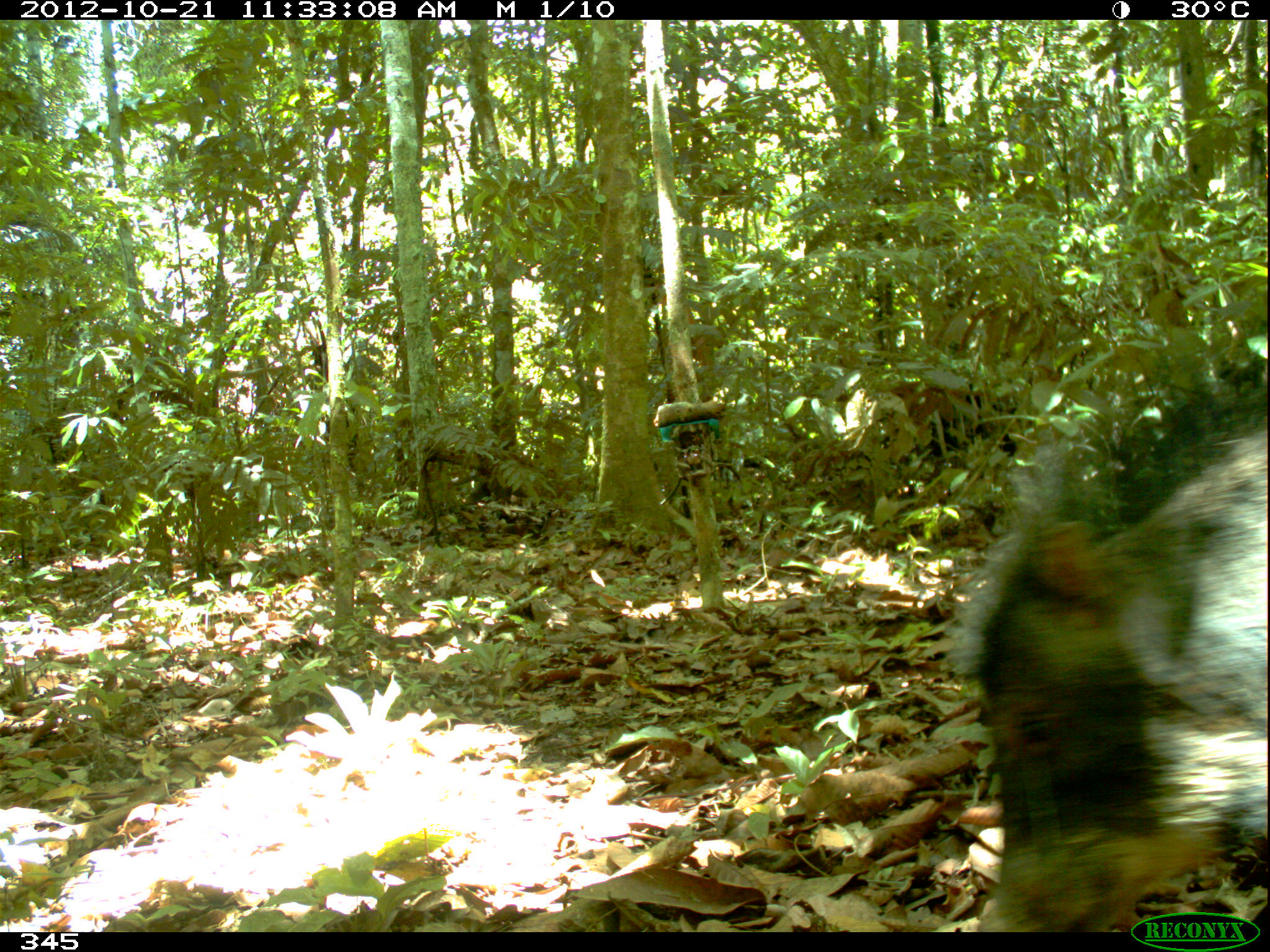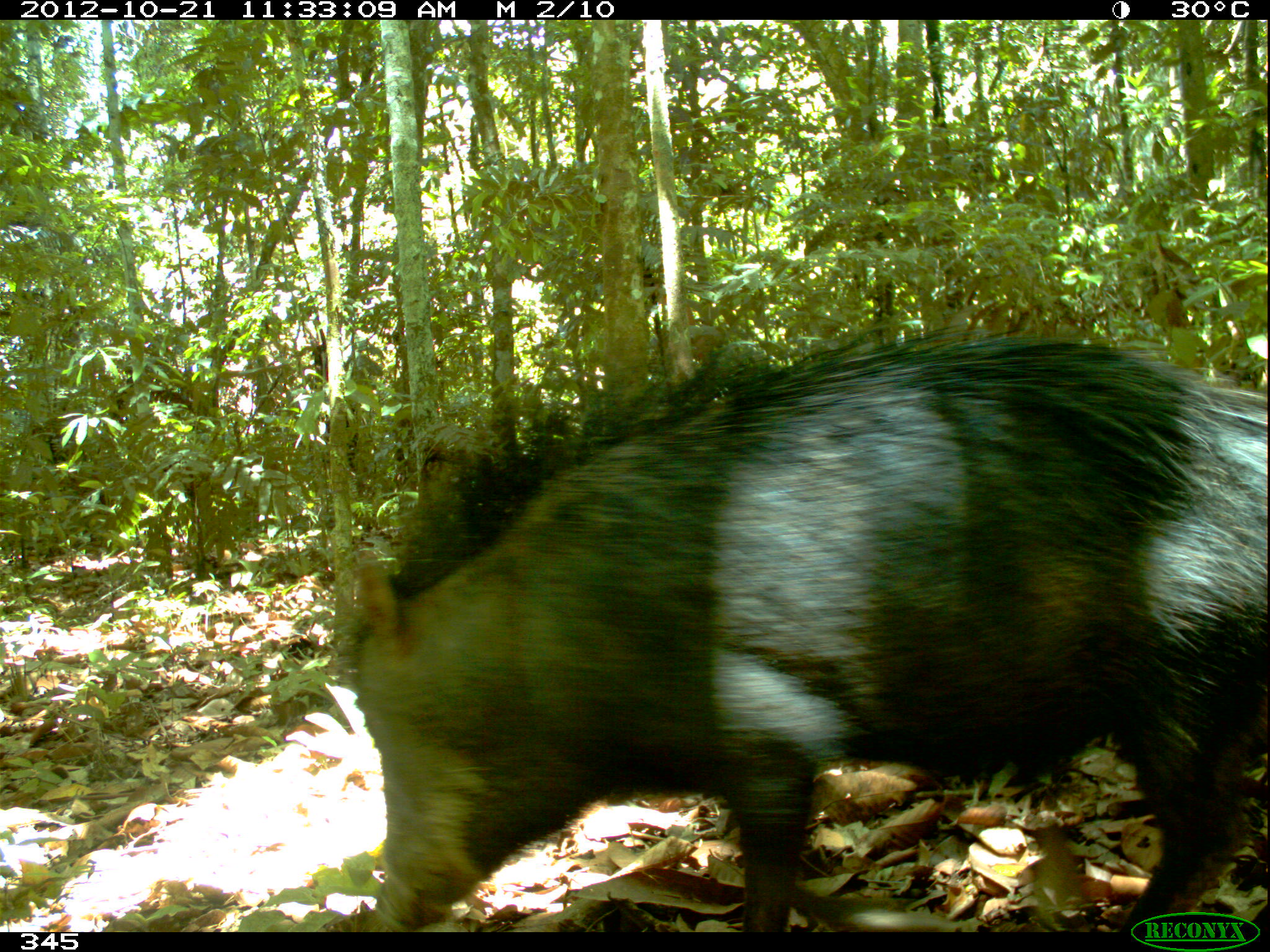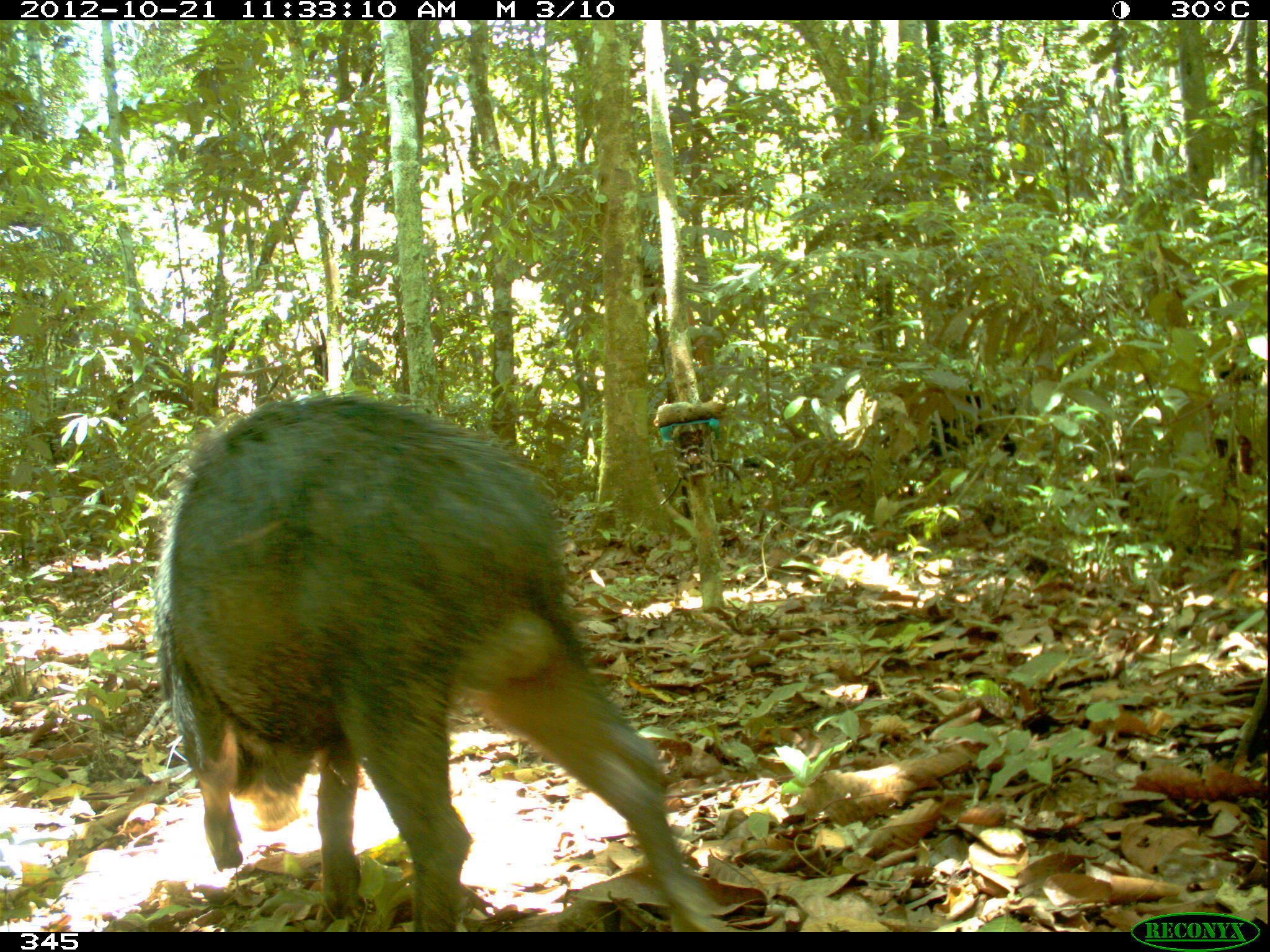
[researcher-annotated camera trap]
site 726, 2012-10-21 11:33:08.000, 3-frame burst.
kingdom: Animalia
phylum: Chordata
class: Mammalia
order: Artiodactyla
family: Tayassuidae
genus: Tayassu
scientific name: Tayassu pecari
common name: white-lipped peccary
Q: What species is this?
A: Tayassu pecari (white-lipped peccary).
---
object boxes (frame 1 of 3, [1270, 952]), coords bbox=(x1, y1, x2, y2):
tayassu pecari: bbox=(950, 405, 1269, 931)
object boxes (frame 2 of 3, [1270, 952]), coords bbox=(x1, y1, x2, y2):
tayassu pecari: bbox=(346, 330, 1270, 933)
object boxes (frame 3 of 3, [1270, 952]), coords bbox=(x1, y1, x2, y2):
tayassu pecari: bbox=(152, 396, 729, 932)